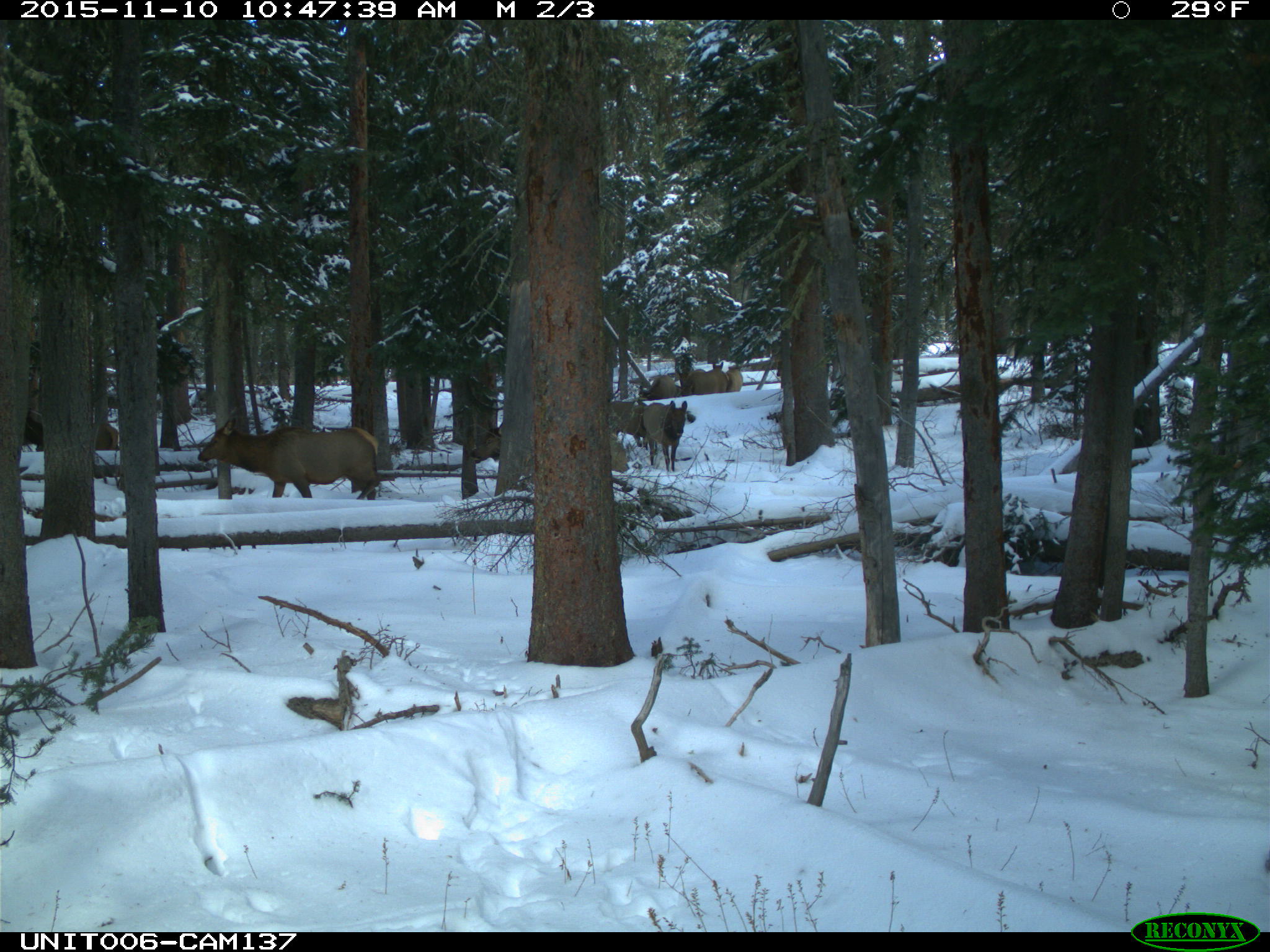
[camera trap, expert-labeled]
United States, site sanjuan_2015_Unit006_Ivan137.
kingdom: Animalia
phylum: Chordata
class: Mammalia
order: Artiodactyla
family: Cervidae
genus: Cervus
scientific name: Cervus elaphus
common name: red deer